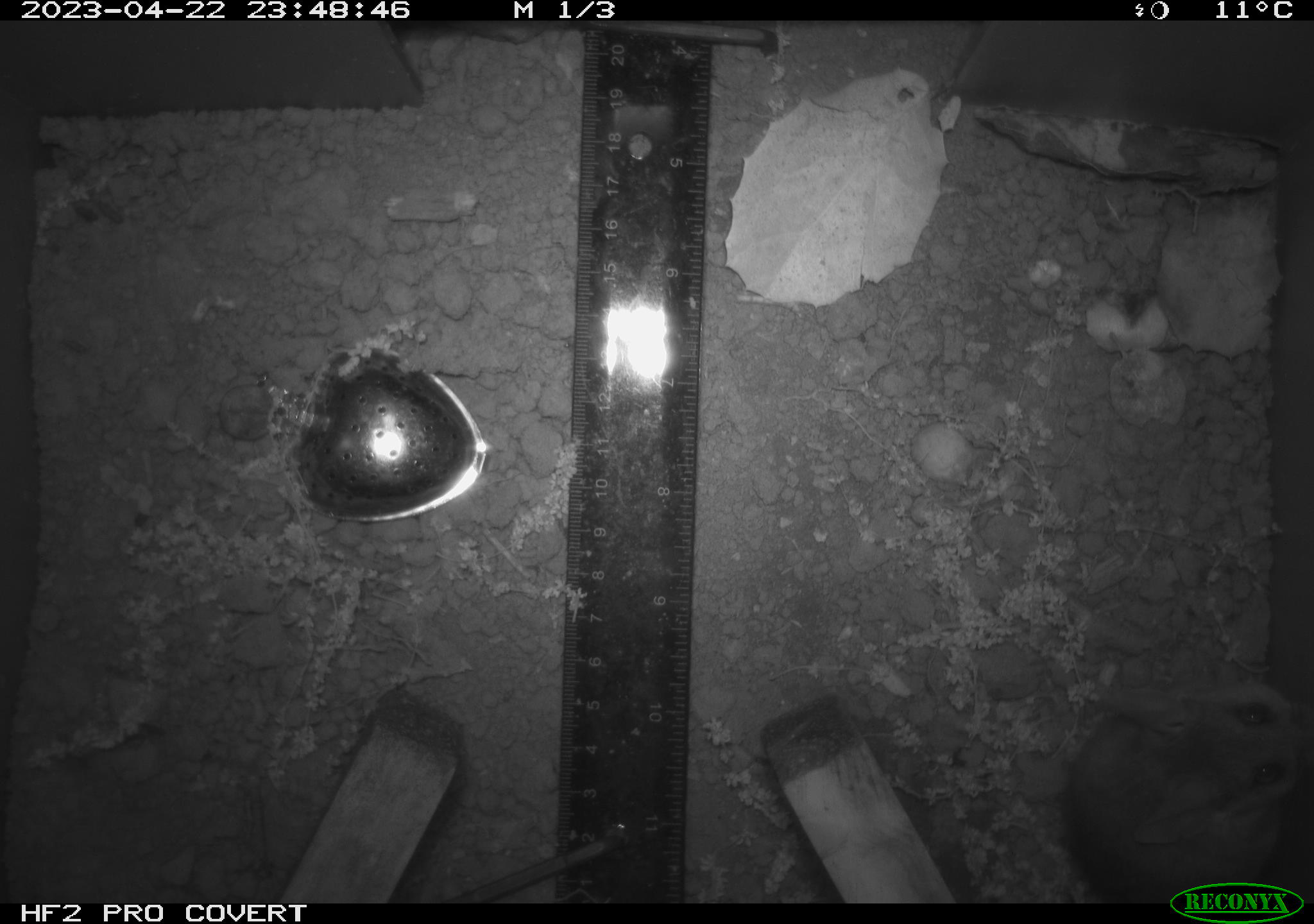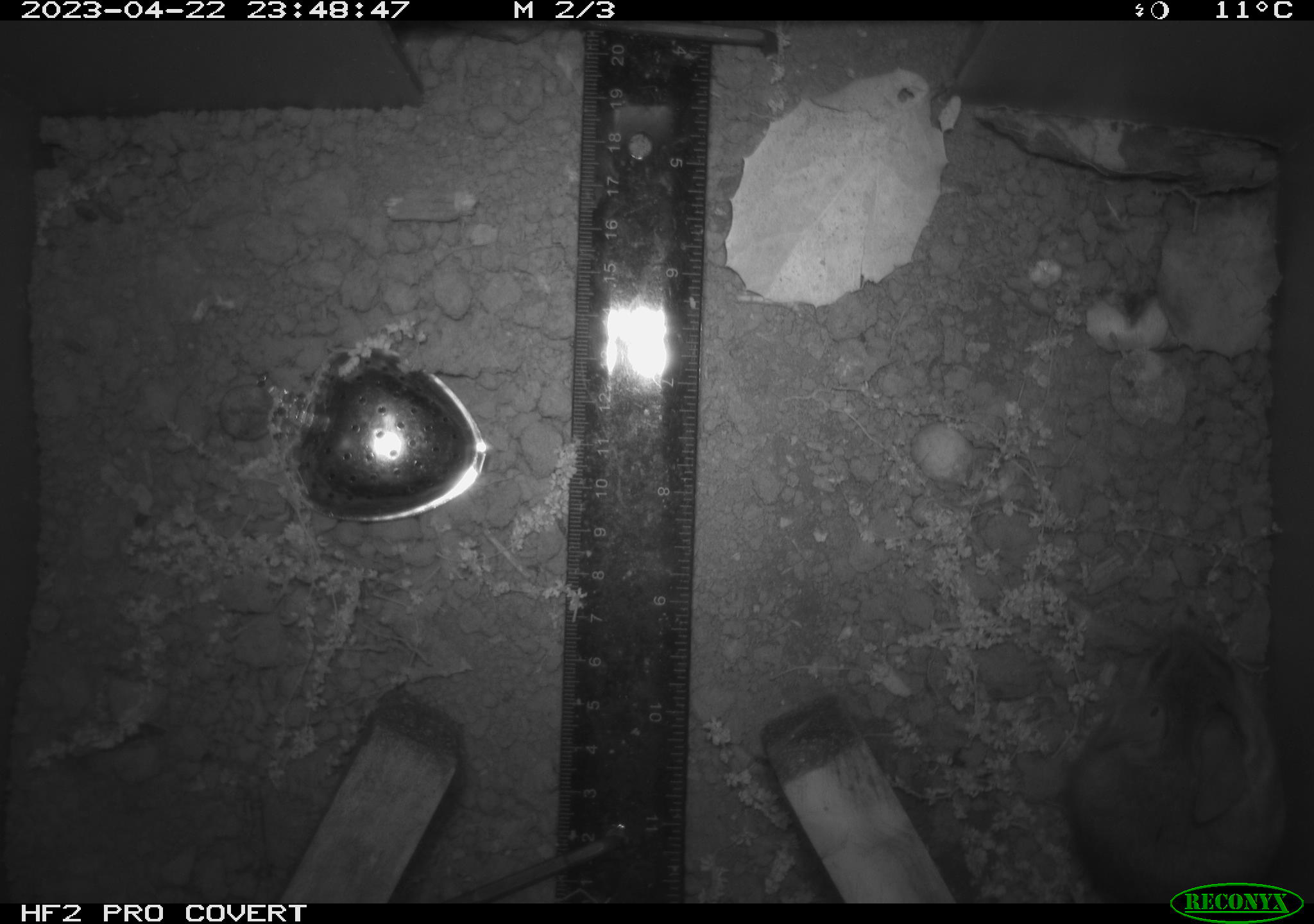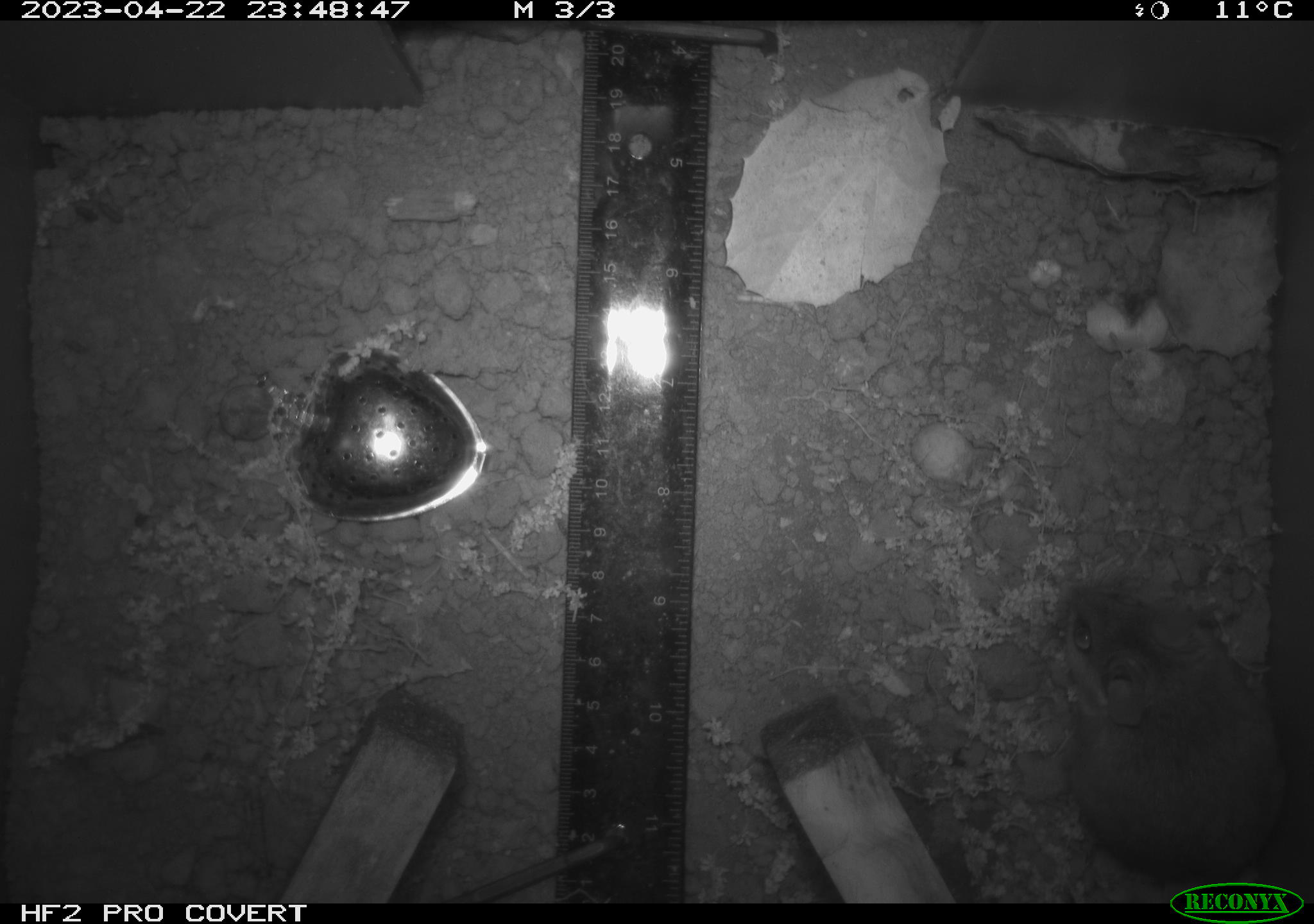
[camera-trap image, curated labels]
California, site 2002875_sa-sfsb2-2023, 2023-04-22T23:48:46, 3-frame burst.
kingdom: Animalia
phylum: Chordata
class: Mammalia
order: Rodentia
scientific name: Rodentia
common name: mouse species